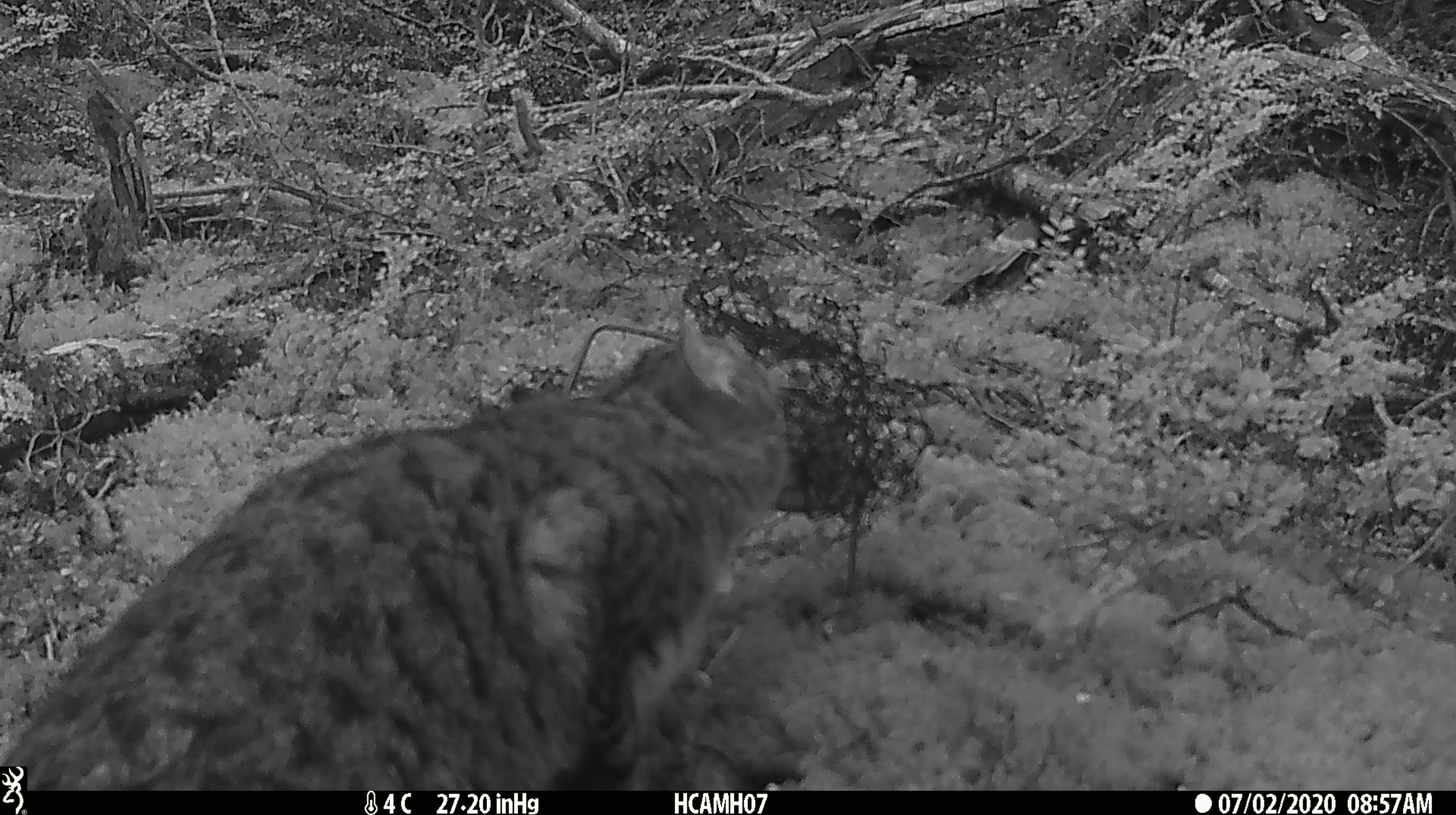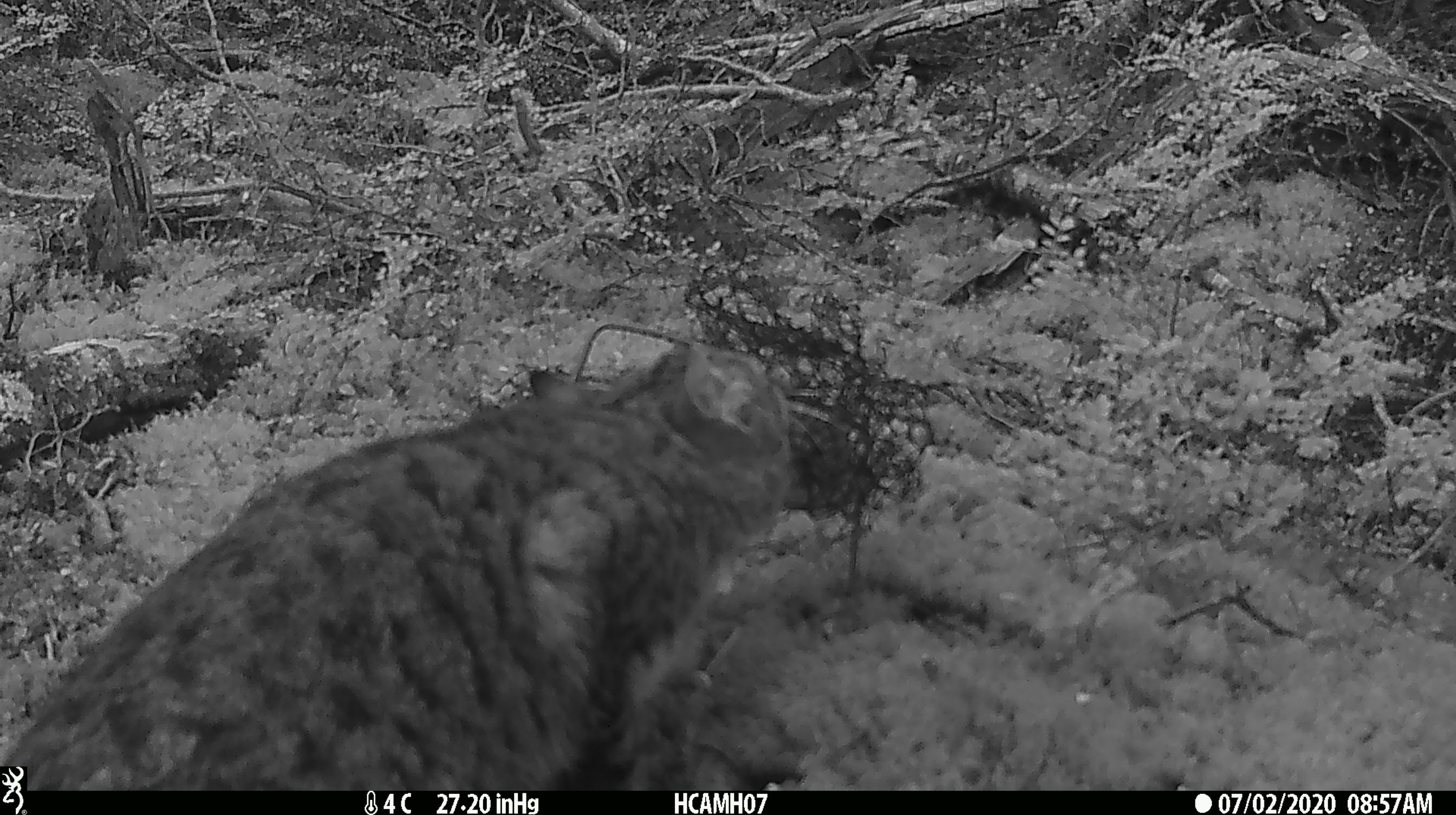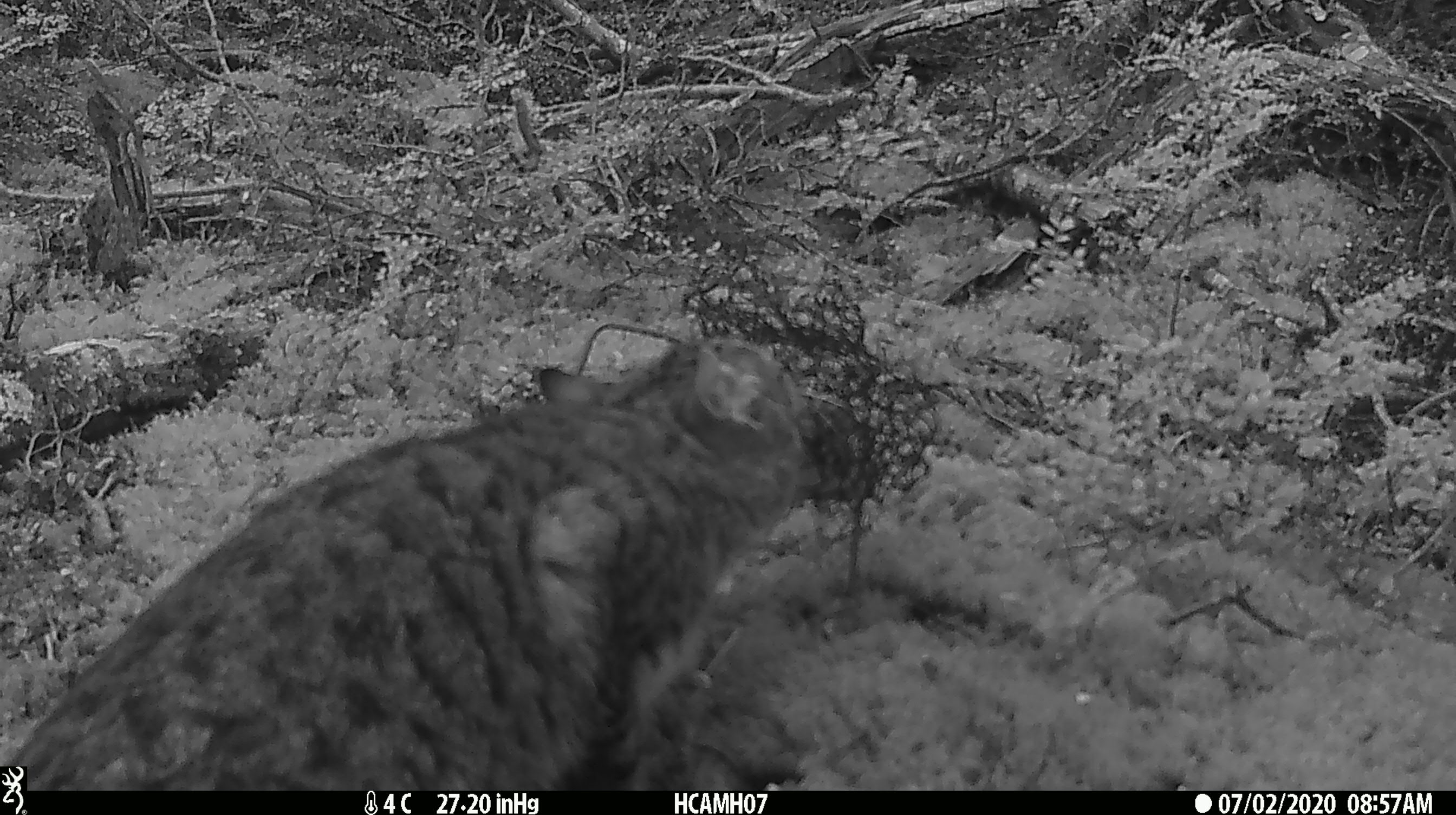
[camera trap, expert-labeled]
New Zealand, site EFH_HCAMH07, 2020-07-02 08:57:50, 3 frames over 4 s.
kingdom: Animalia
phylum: Chordata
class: Mammalia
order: Carnivora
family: Felidae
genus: Felis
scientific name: Felis catus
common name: domestic cat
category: cat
Cat (domestic cat) (Felis catus).